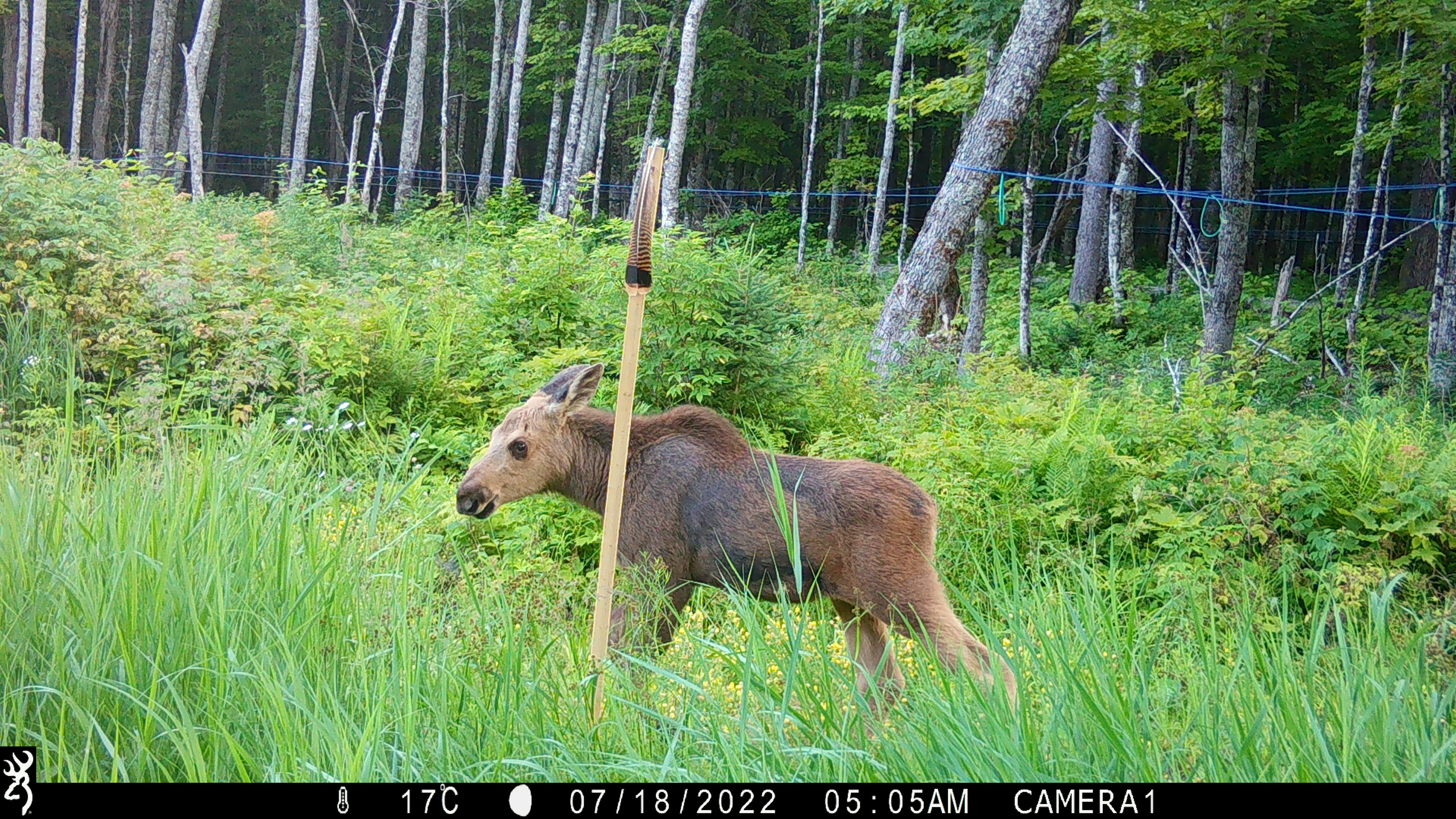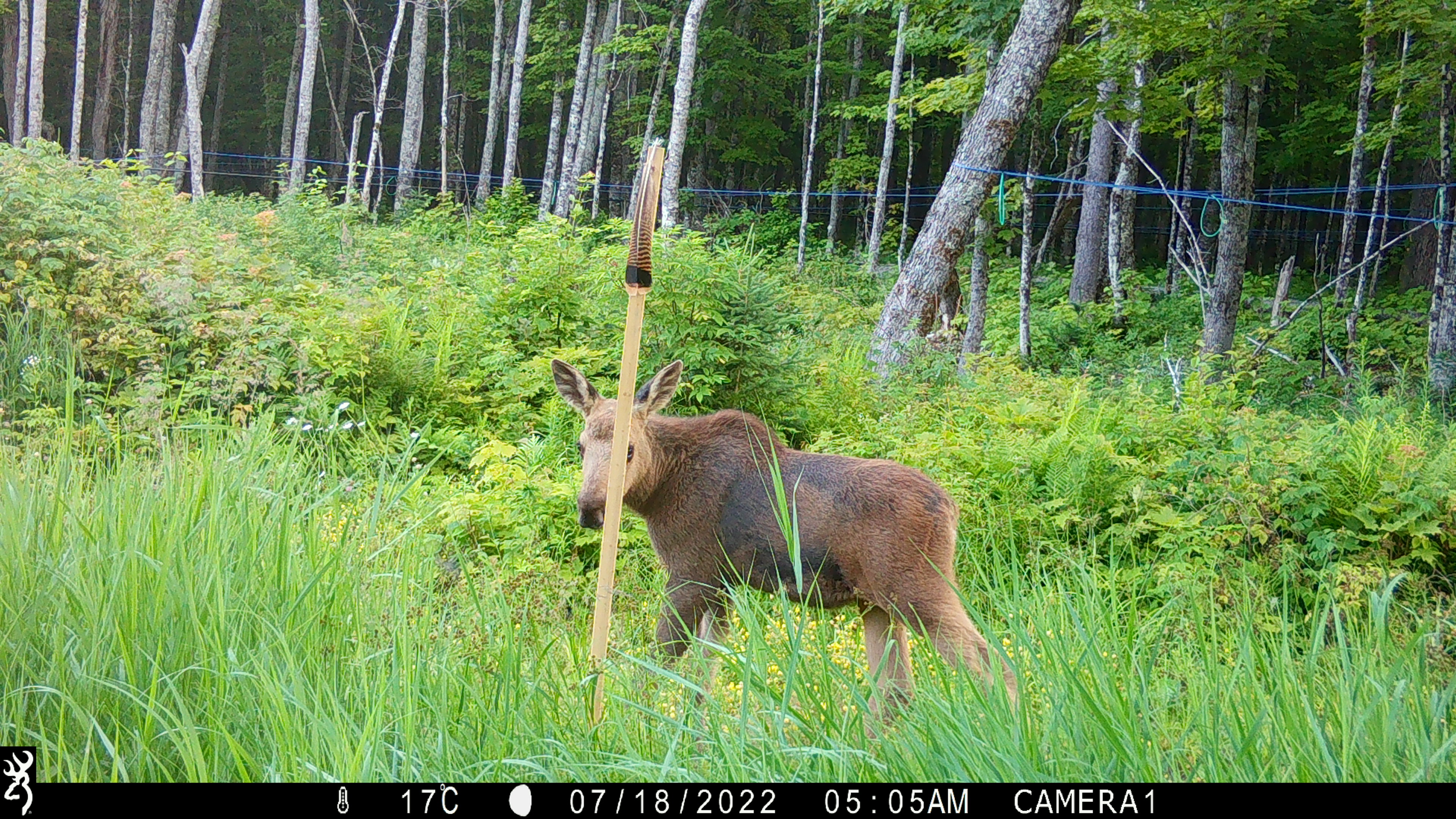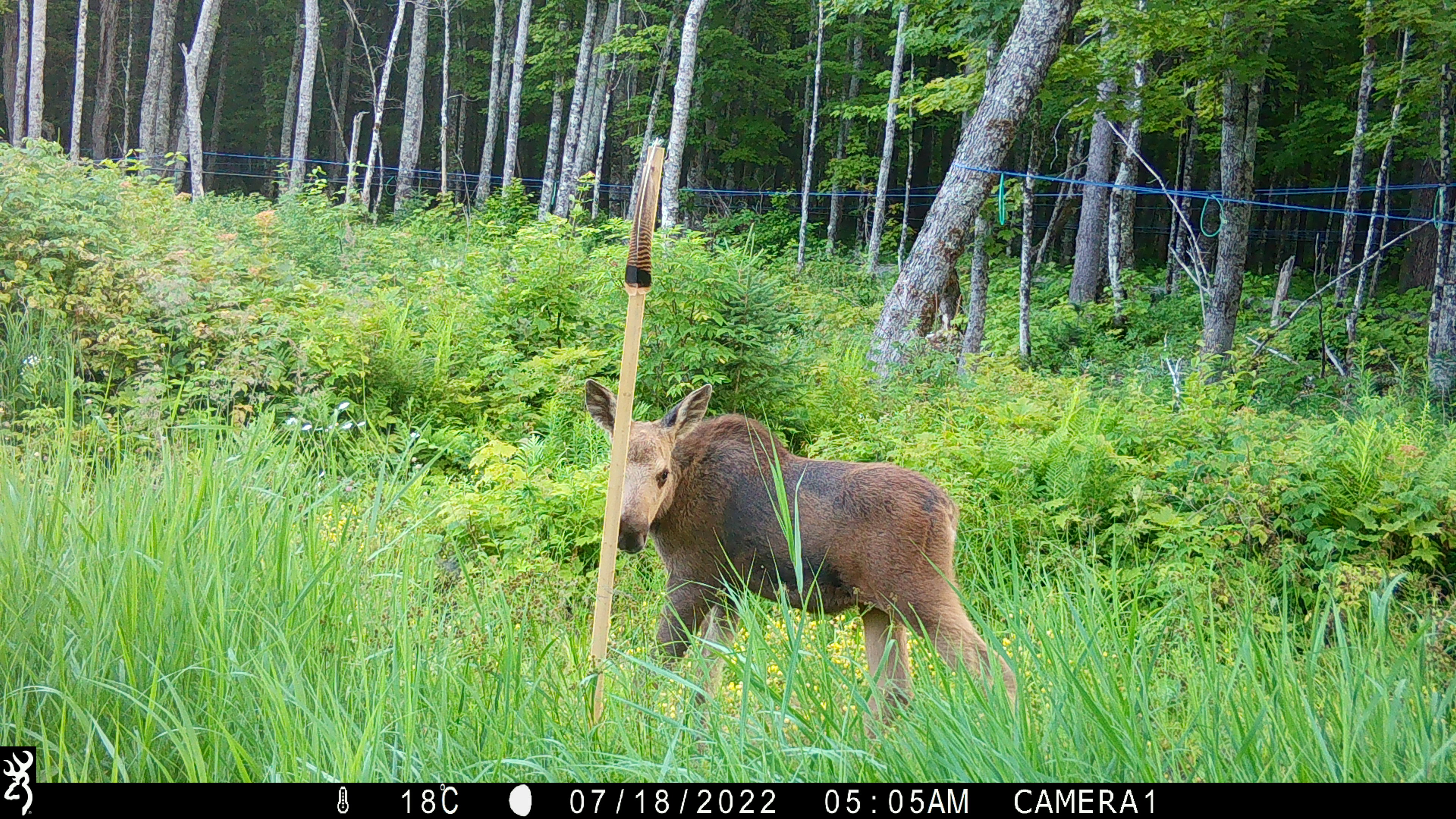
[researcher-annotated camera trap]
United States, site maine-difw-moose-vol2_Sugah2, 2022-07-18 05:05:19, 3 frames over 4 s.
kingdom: Animalia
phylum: Chordata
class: Mammalia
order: Artiodactyla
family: Cervidae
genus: Alces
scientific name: Alces alces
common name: moose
Moose (Alces alces).